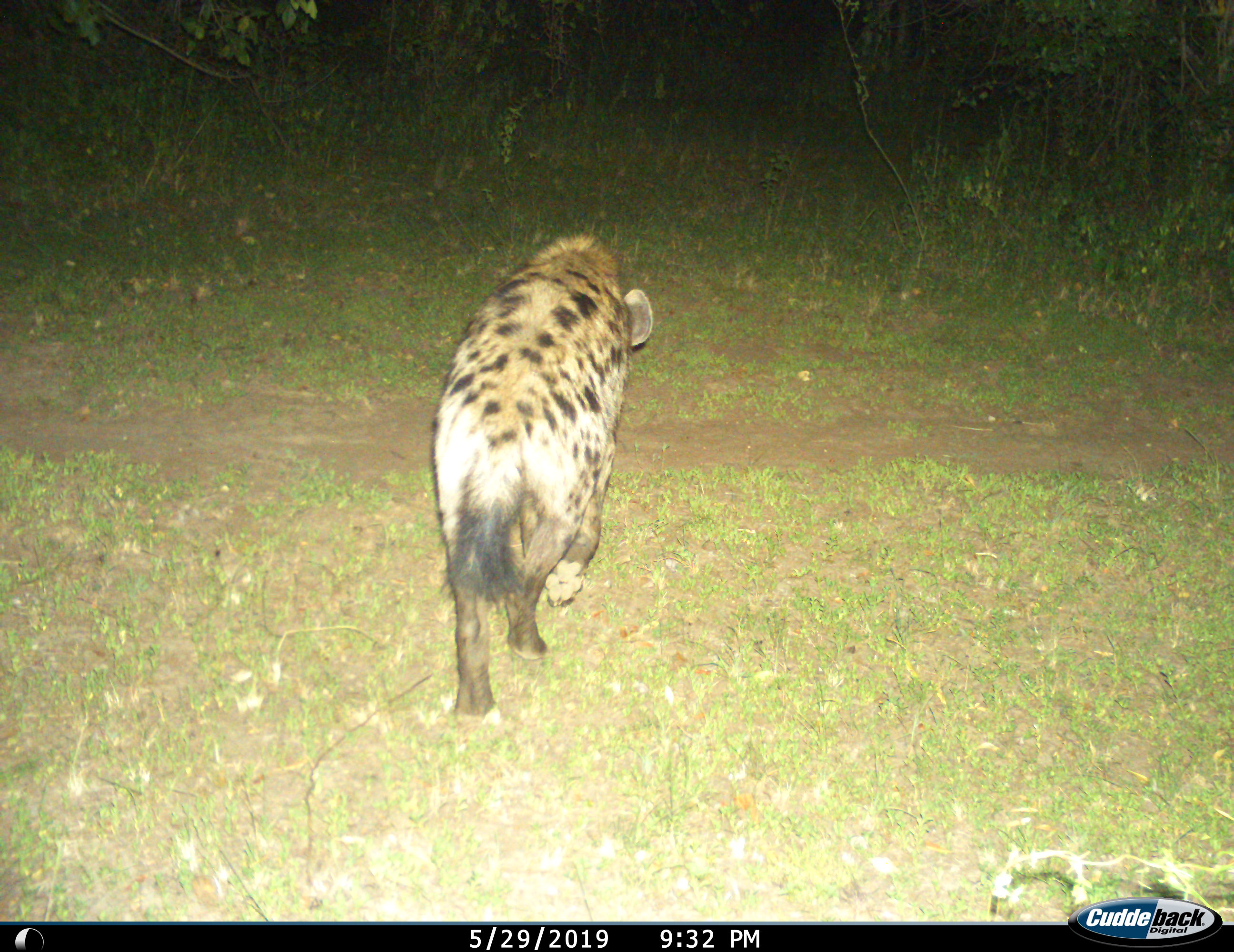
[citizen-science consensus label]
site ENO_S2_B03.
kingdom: Animalia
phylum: Chordata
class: Mammalia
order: Carnivora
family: Hyaenidae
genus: Crocuta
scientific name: Crocuta crocuta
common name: spotted hyena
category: hyenaspotted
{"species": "hyenaspotted (spotted hyena) (Crocuta crocuta)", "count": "1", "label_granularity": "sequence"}